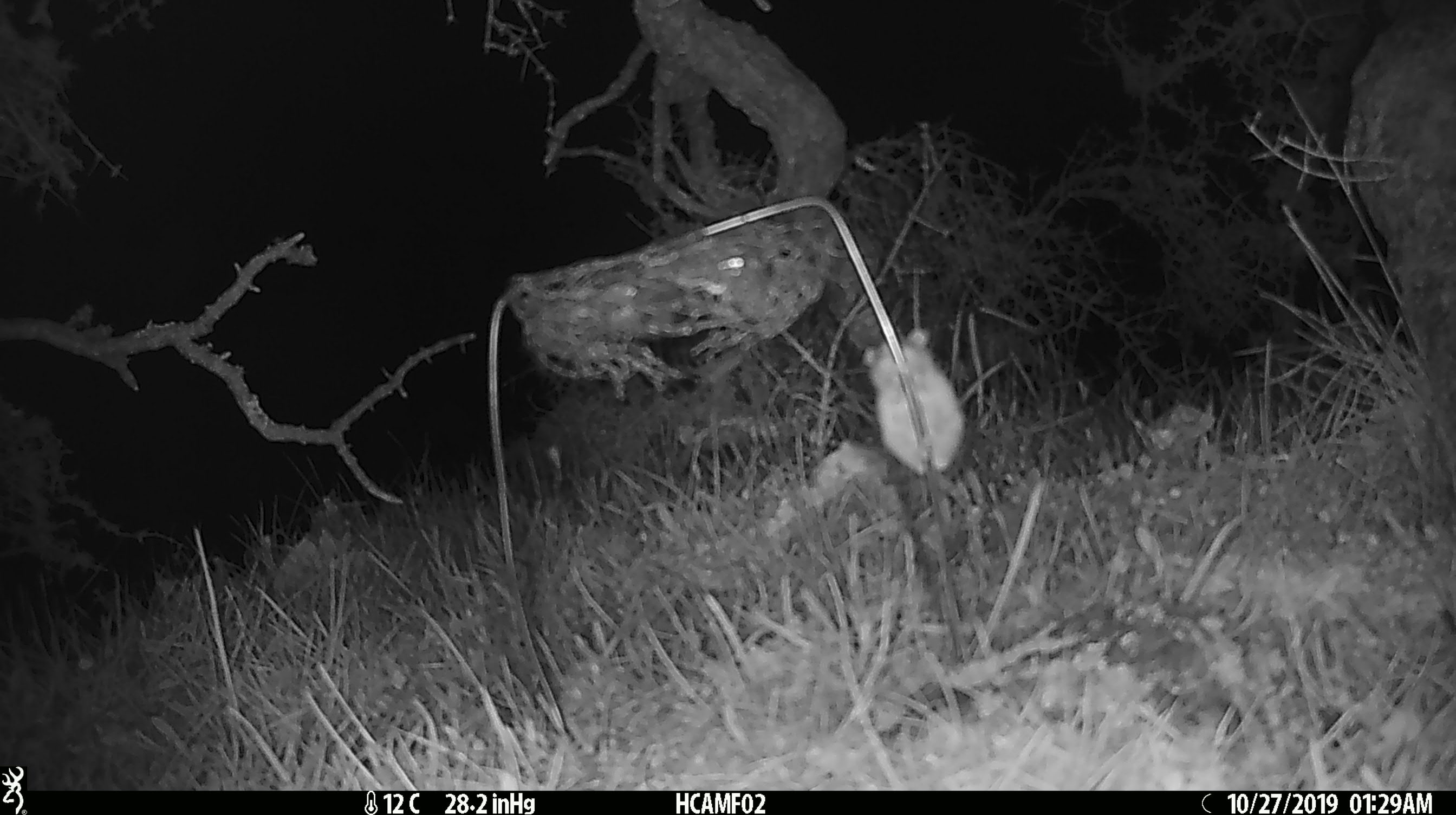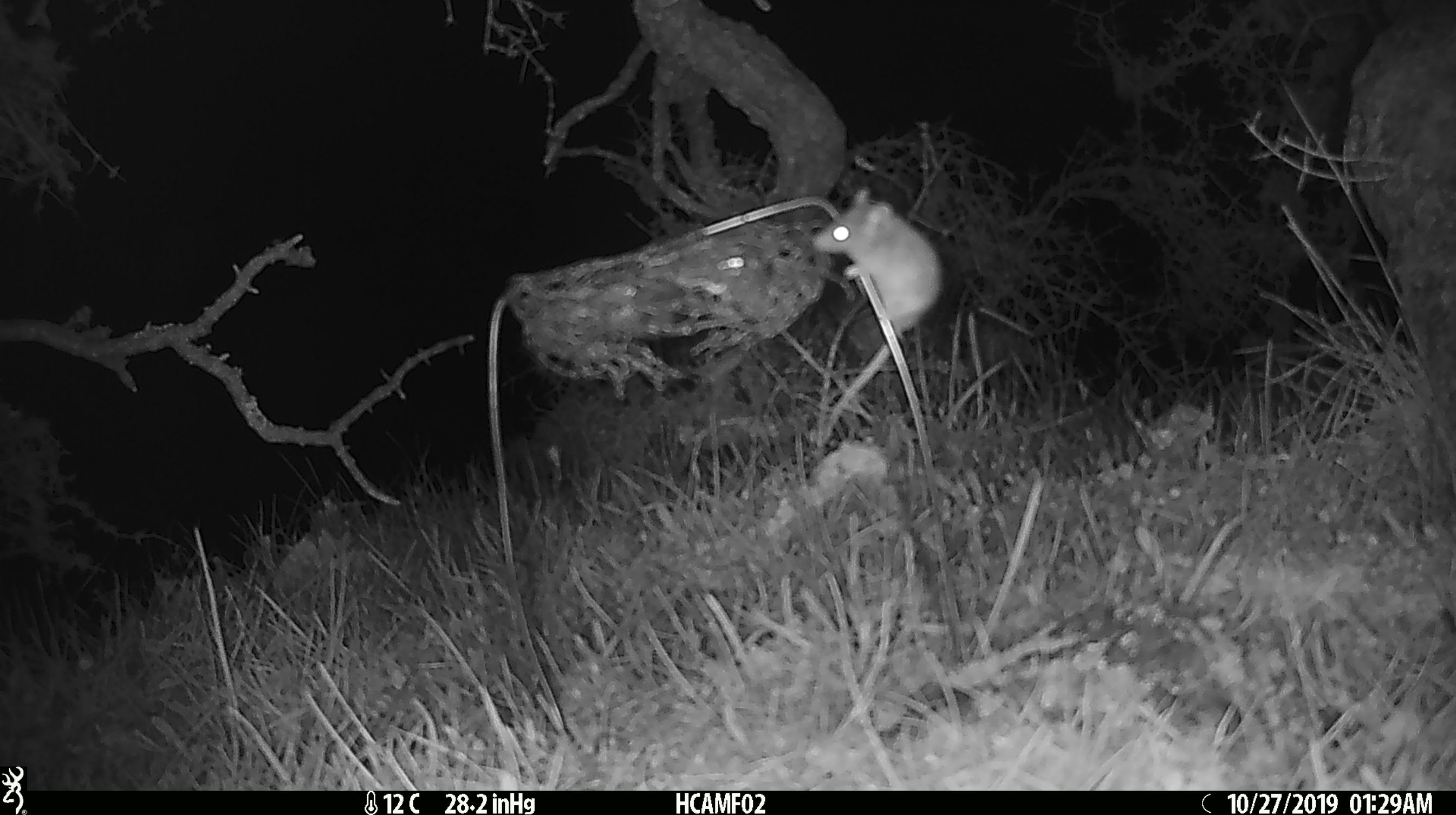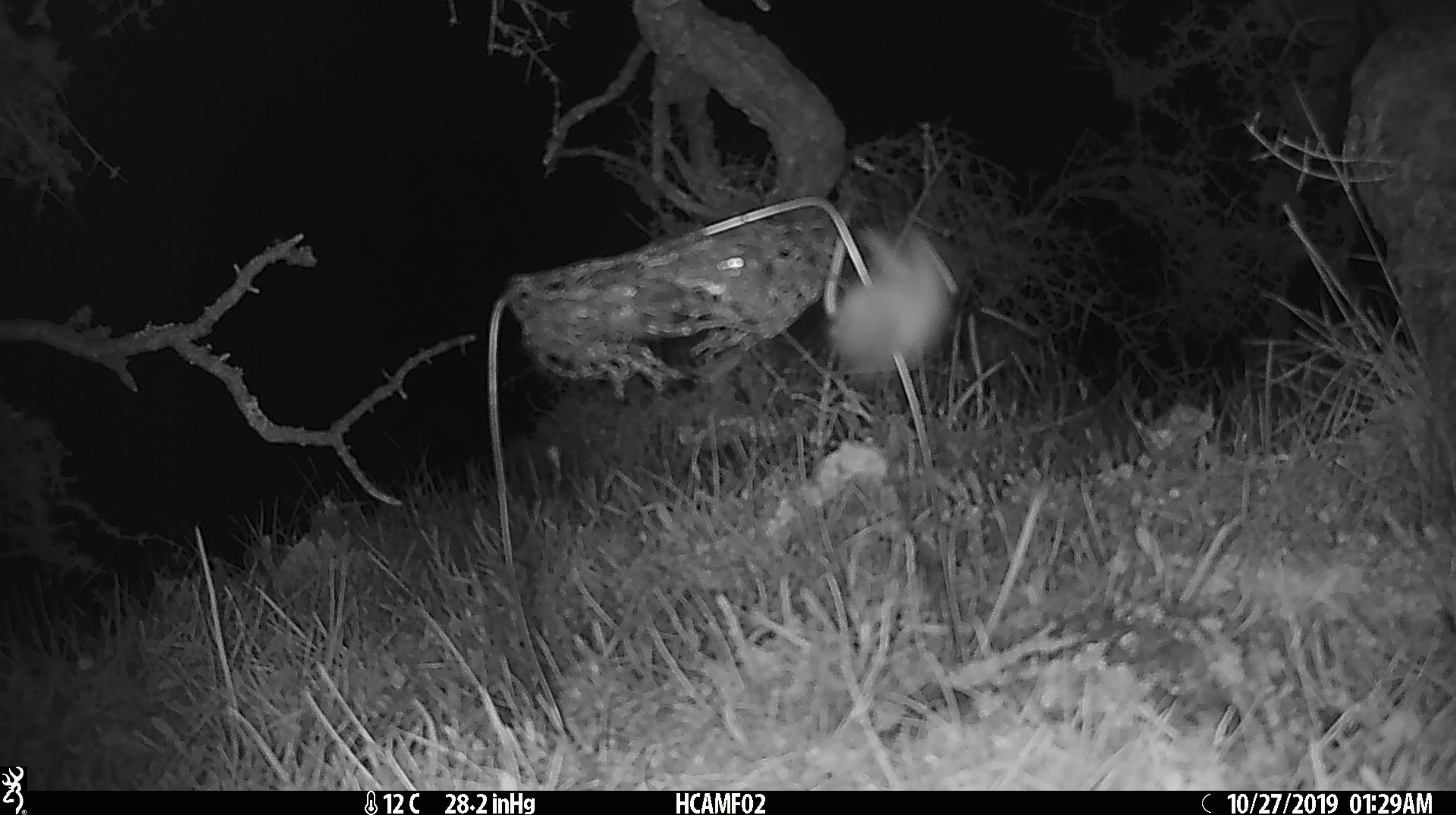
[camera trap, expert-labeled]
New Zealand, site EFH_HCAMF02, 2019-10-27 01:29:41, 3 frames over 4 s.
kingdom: Animalia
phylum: Chordata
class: Mammalia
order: Rodentia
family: Muridae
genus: Mus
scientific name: Mus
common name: mouse